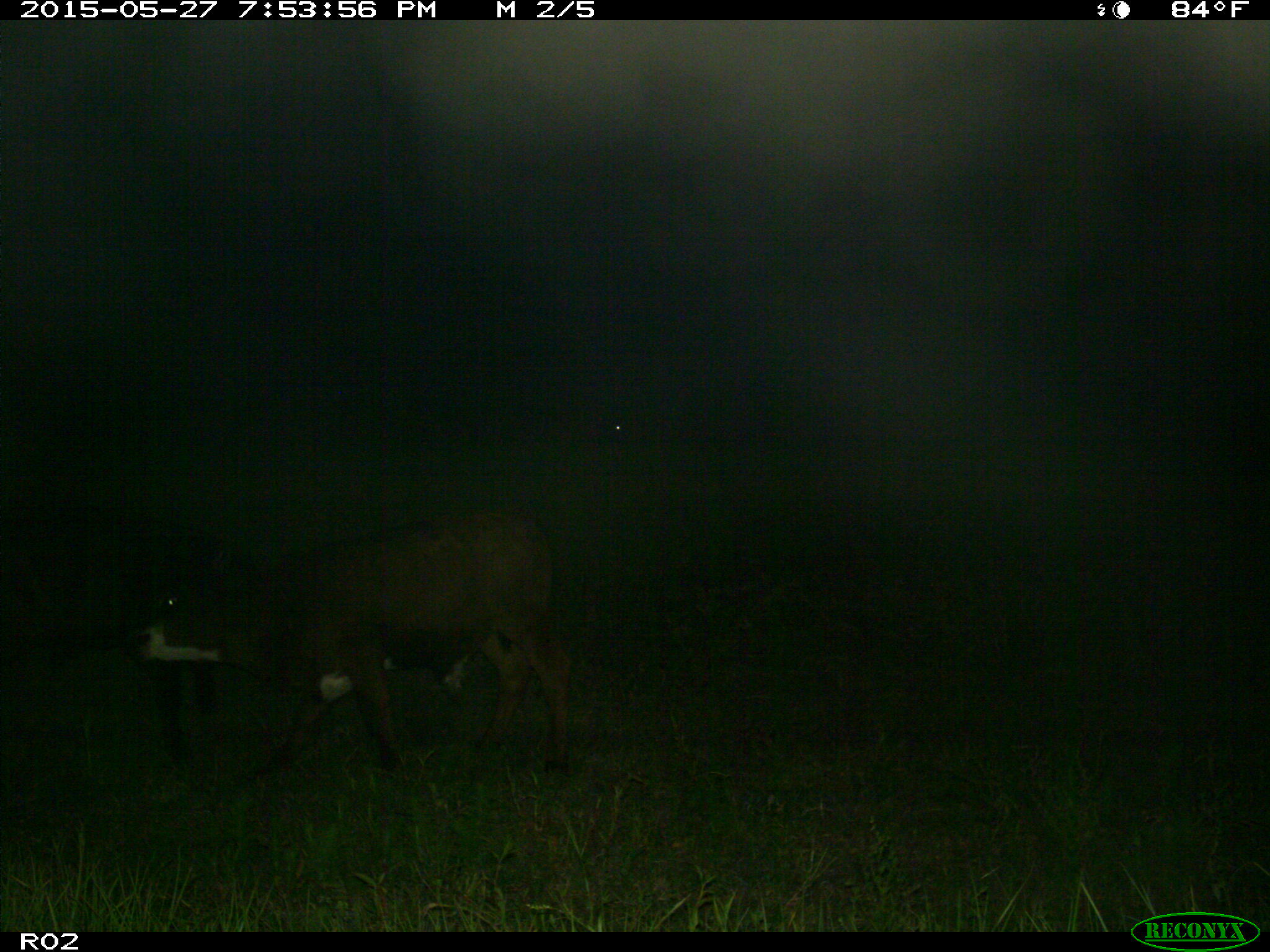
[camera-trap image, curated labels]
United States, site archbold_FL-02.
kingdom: Animalia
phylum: Chordata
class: Mammalia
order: Artiodactyla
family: Bovidae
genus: Bos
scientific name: Bos taurus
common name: domestic cow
Bos taurus (domestic cow).